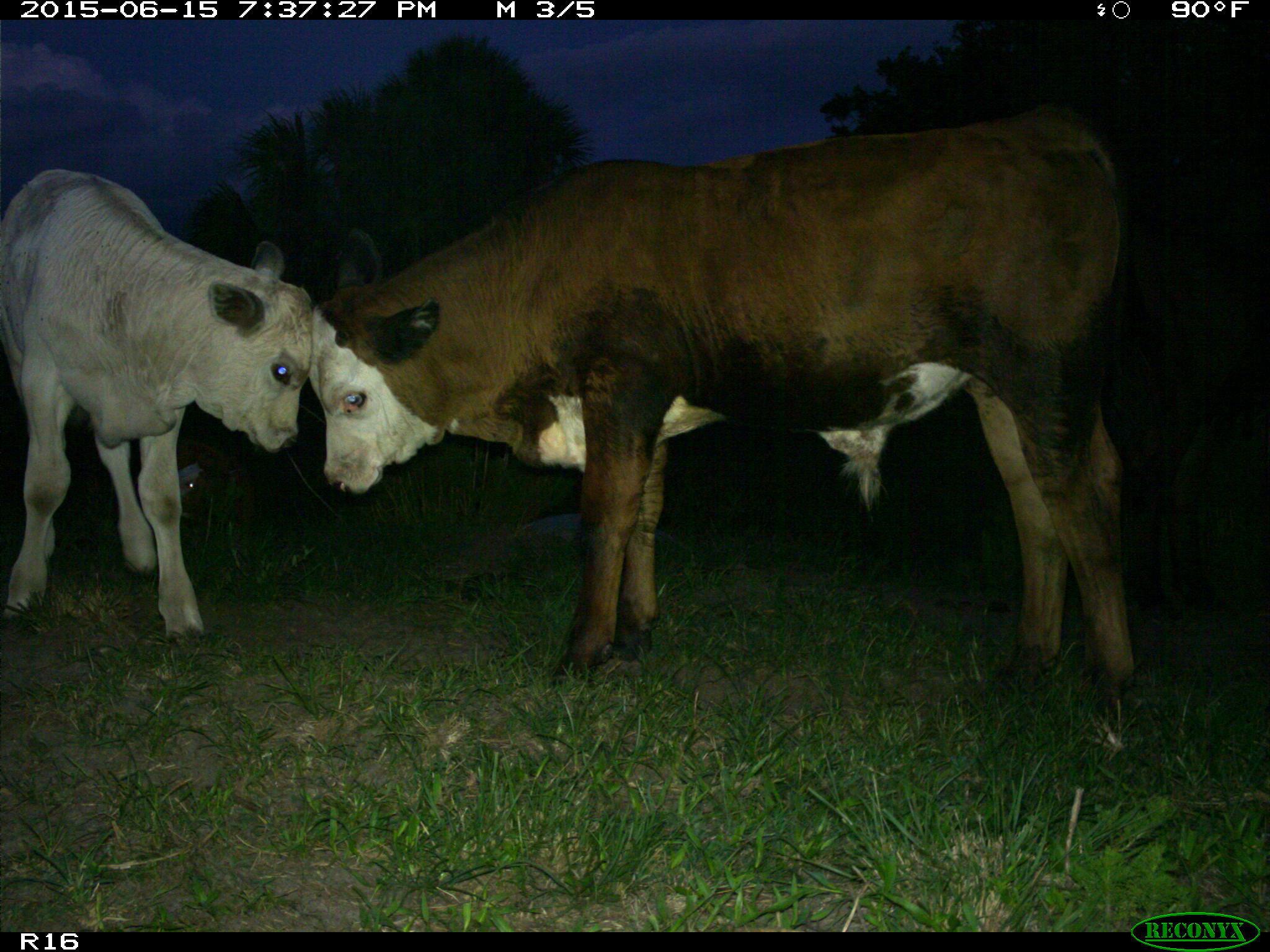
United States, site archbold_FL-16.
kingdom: Animalia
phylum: Chordata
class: Mammalia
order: Artiodactyla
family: Bovidae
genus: Bos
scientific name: Bos taurus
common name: domestic cow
Bos taurus (domestic cow).